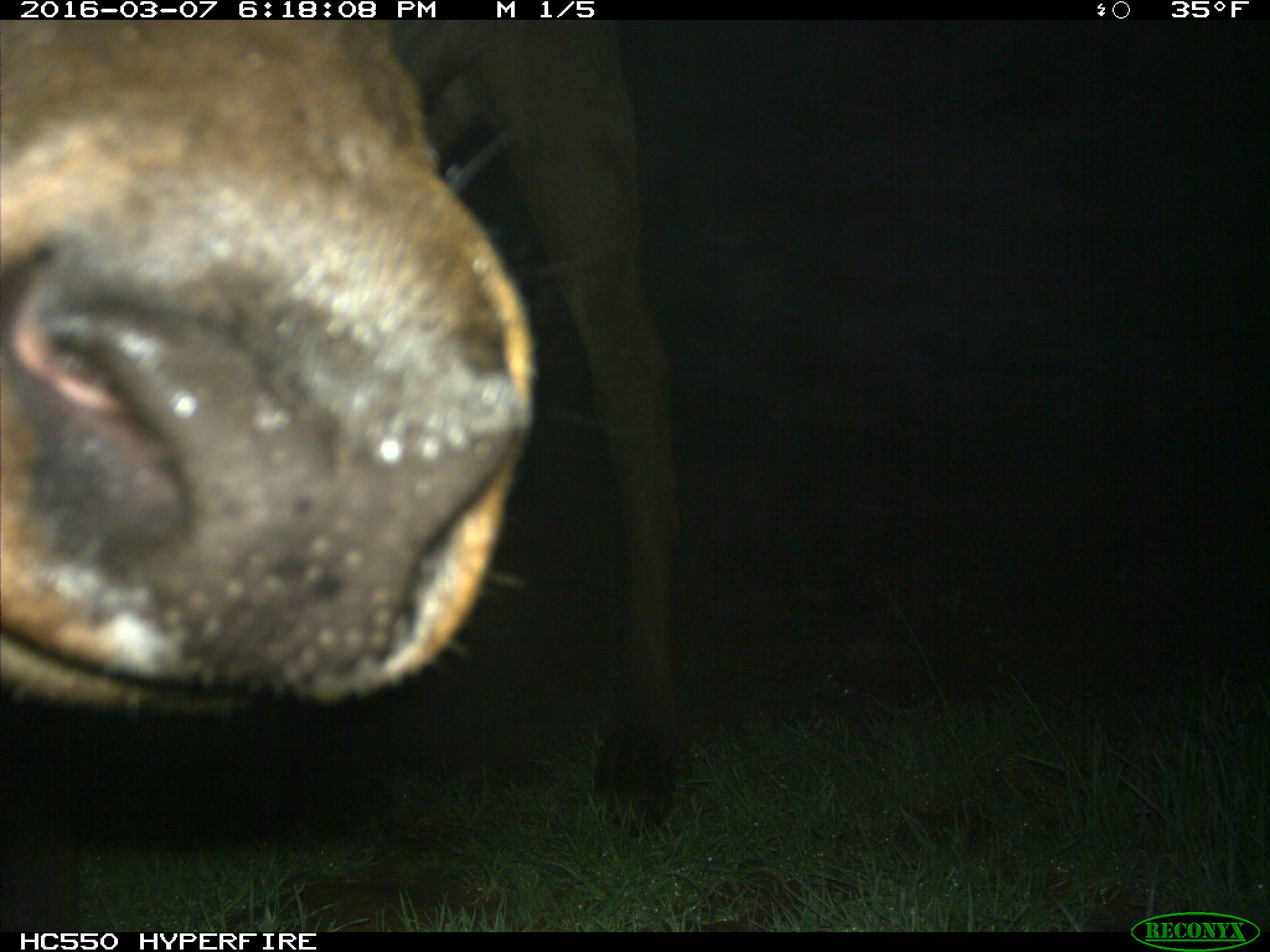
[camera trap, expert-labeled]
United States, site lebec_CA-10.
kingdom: Animalia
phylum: Chordata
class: Mammalia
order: Artiodactyla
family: Cervidae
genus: Cervus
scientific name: Cervus canadensis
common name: elk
Cervus canadensis (elk).